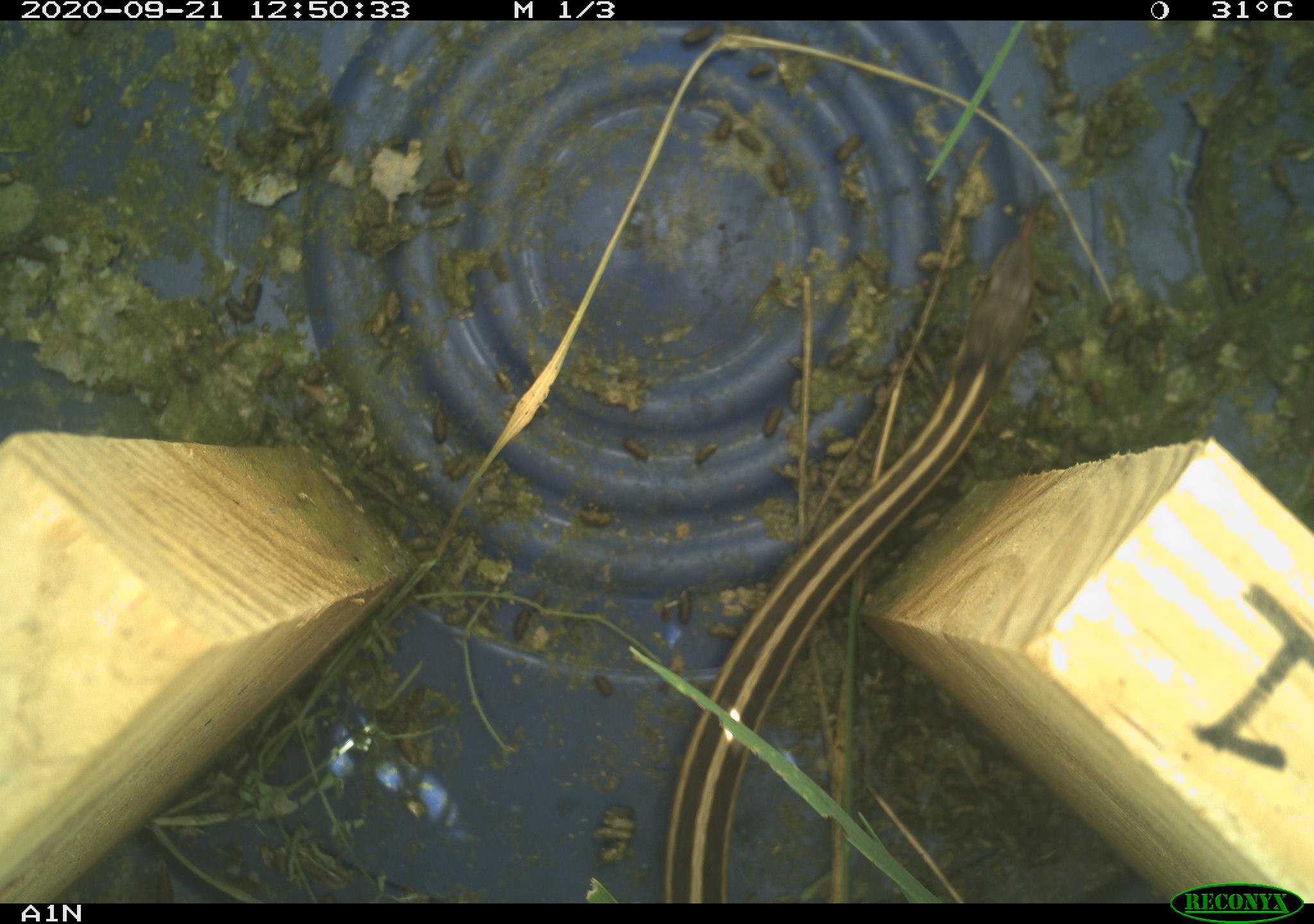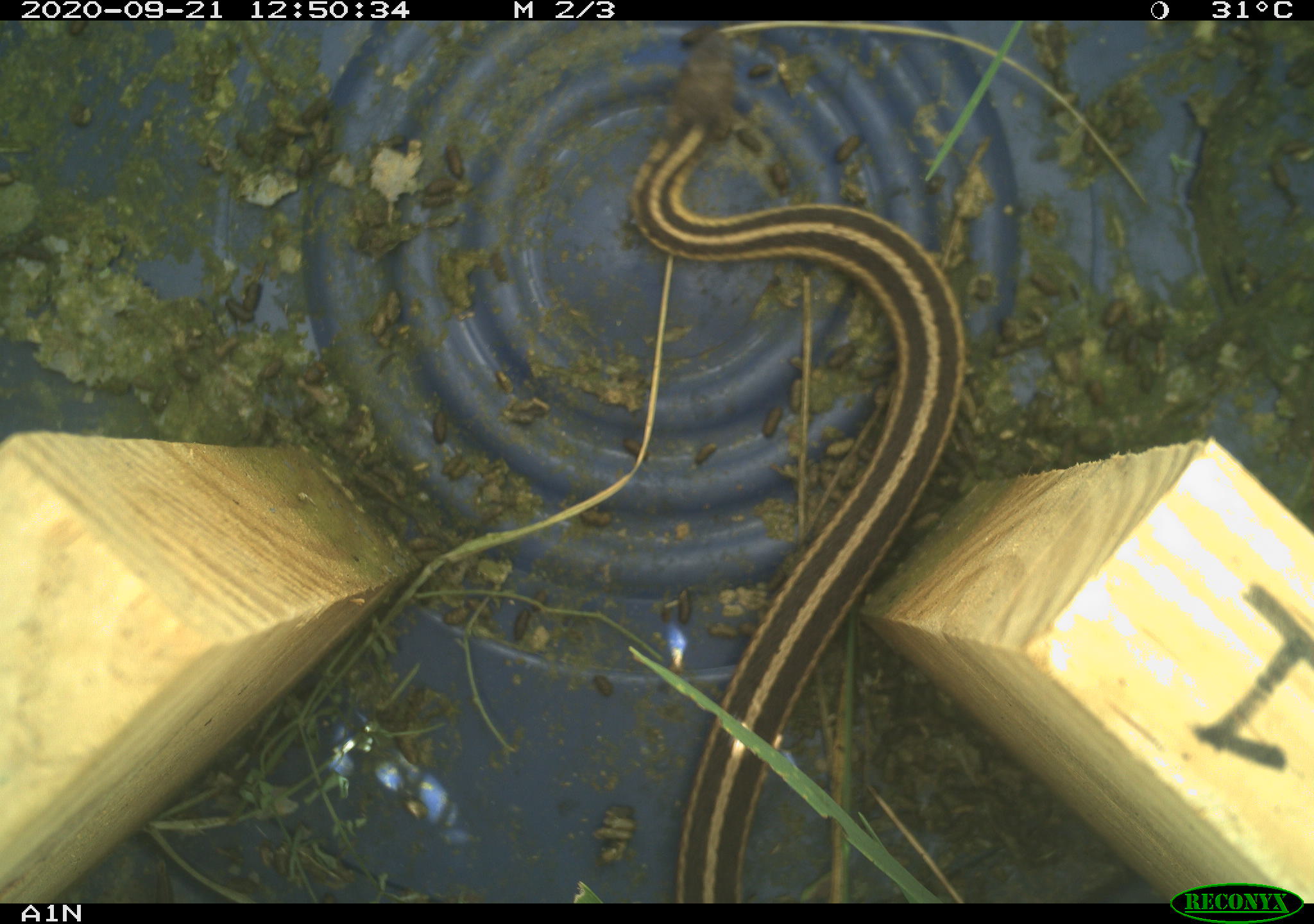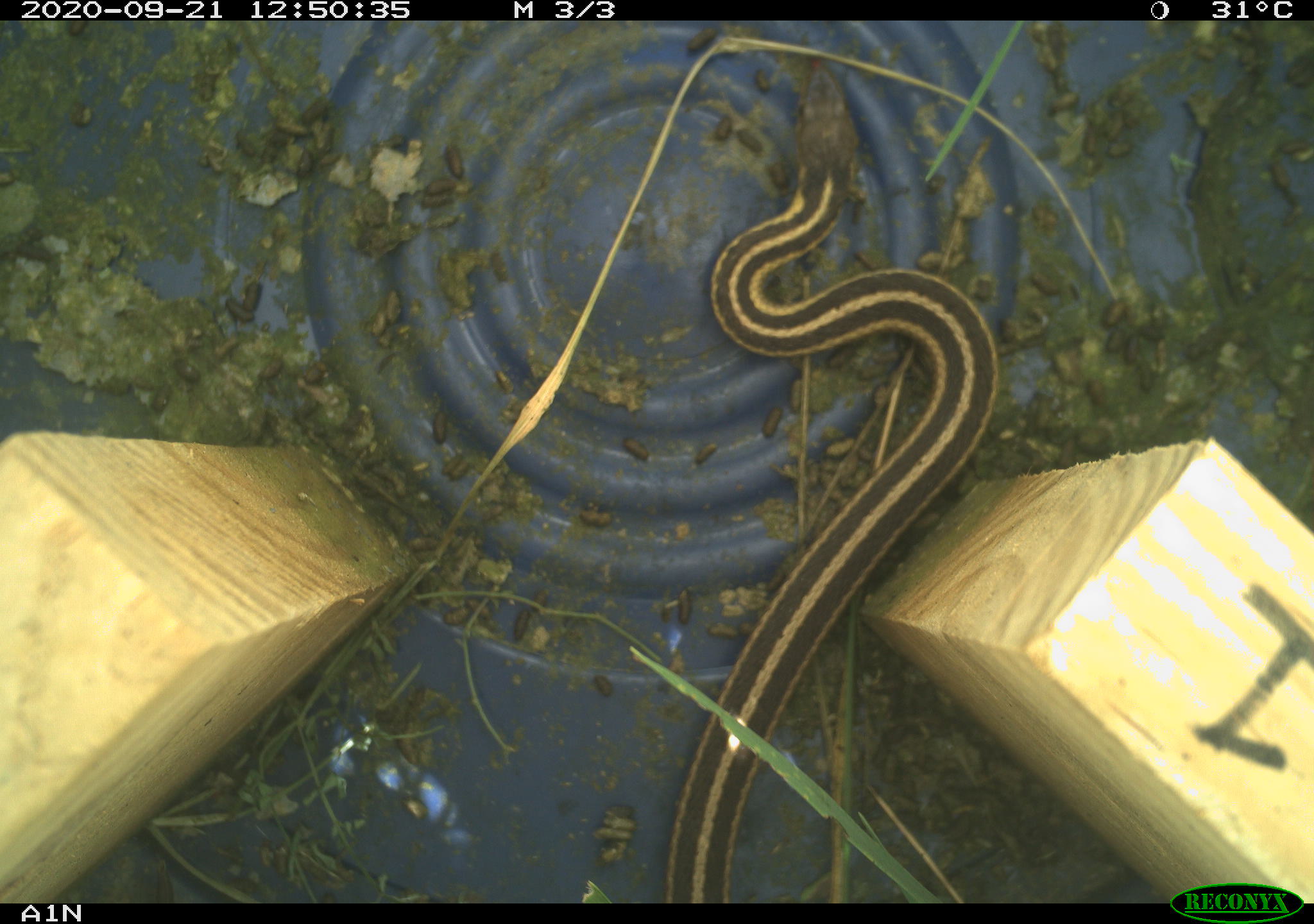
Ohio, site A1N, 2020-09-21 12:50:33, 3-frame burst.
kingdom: Animalia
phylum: Chordata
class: Reptilia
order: Squamata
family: Colubridae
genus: Thamnophis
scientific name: Thamnophis sirtalis sirtalis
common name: eastern gartersnake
Eastern gartersnake (Thamnophis sirtalis sirtalis).